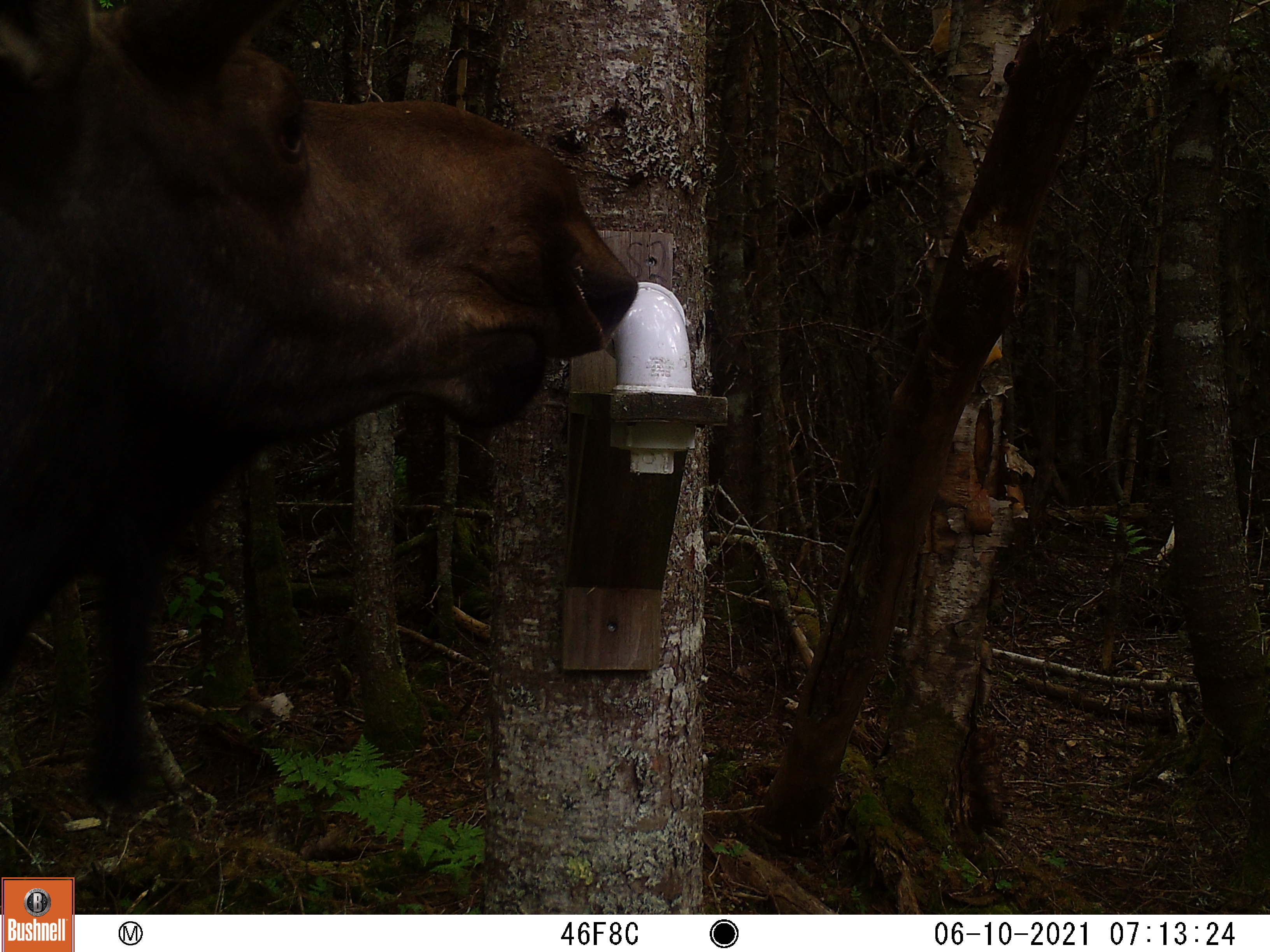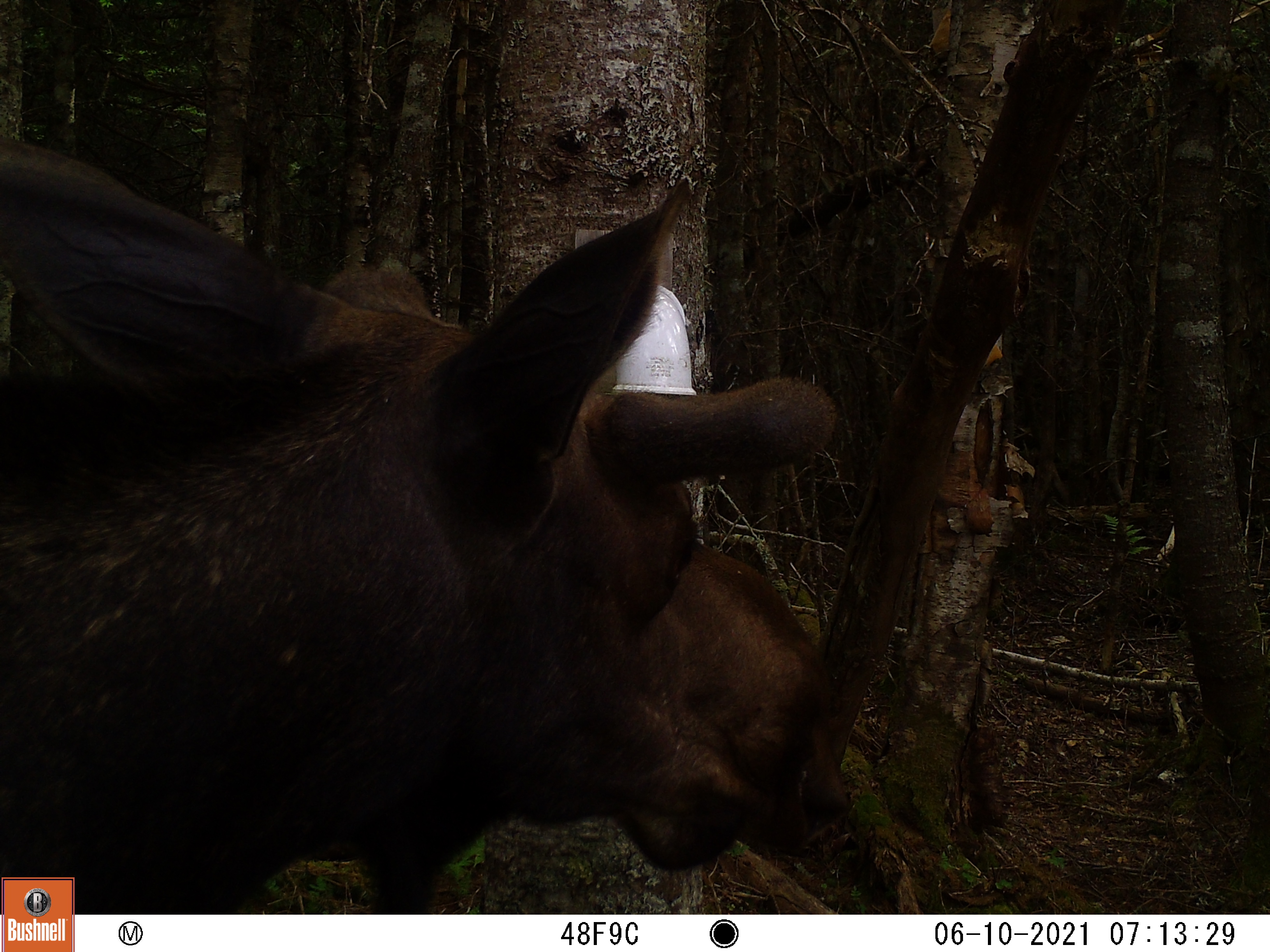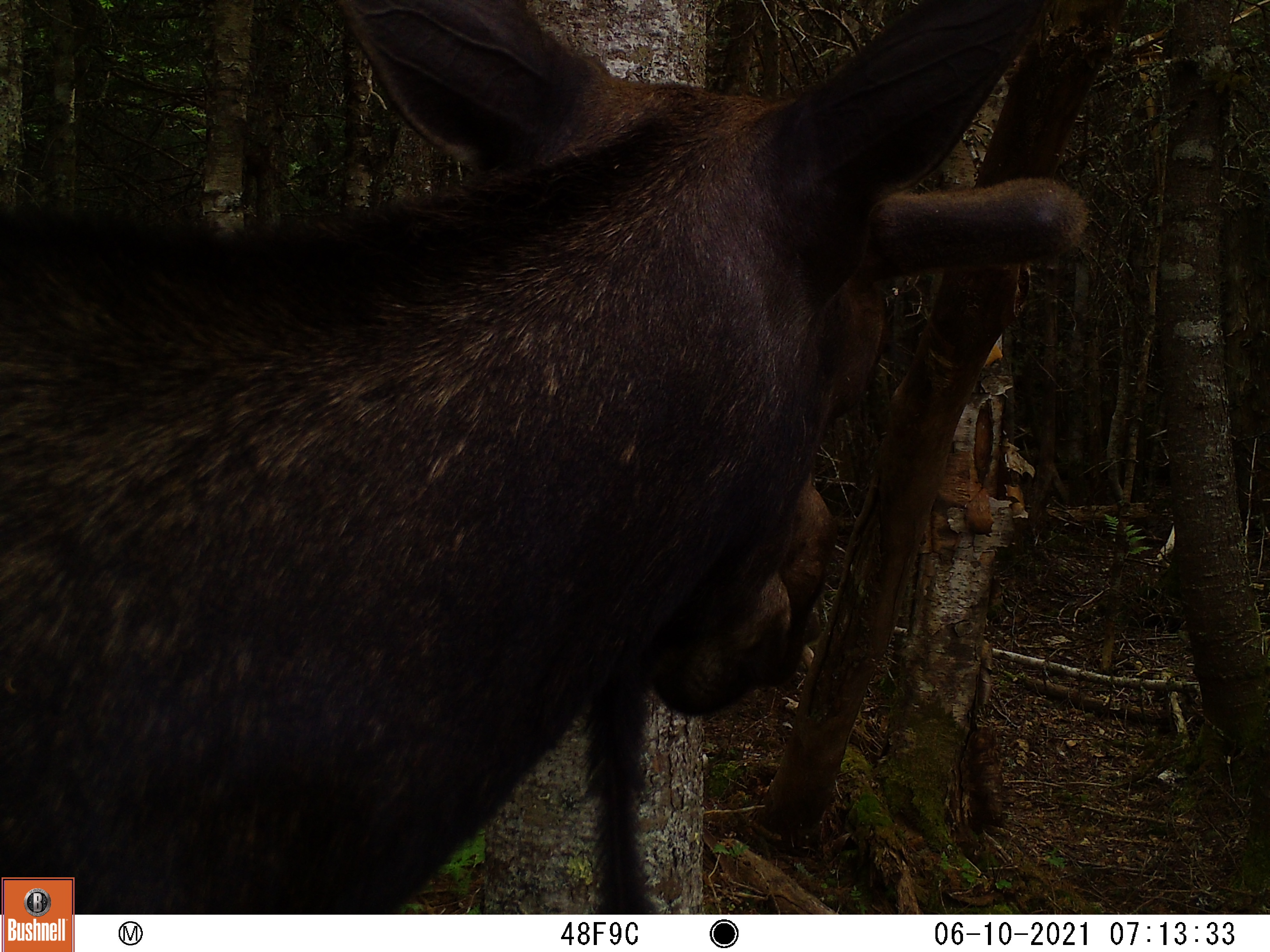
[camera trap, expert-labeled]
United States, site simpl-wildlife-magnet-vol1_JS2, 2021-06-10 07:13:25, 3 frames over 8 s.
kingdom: Animalia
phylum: Chordata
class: Mammalia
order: Artiodactyla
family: Cervidae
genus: Alces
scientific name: Alces alces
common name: moose